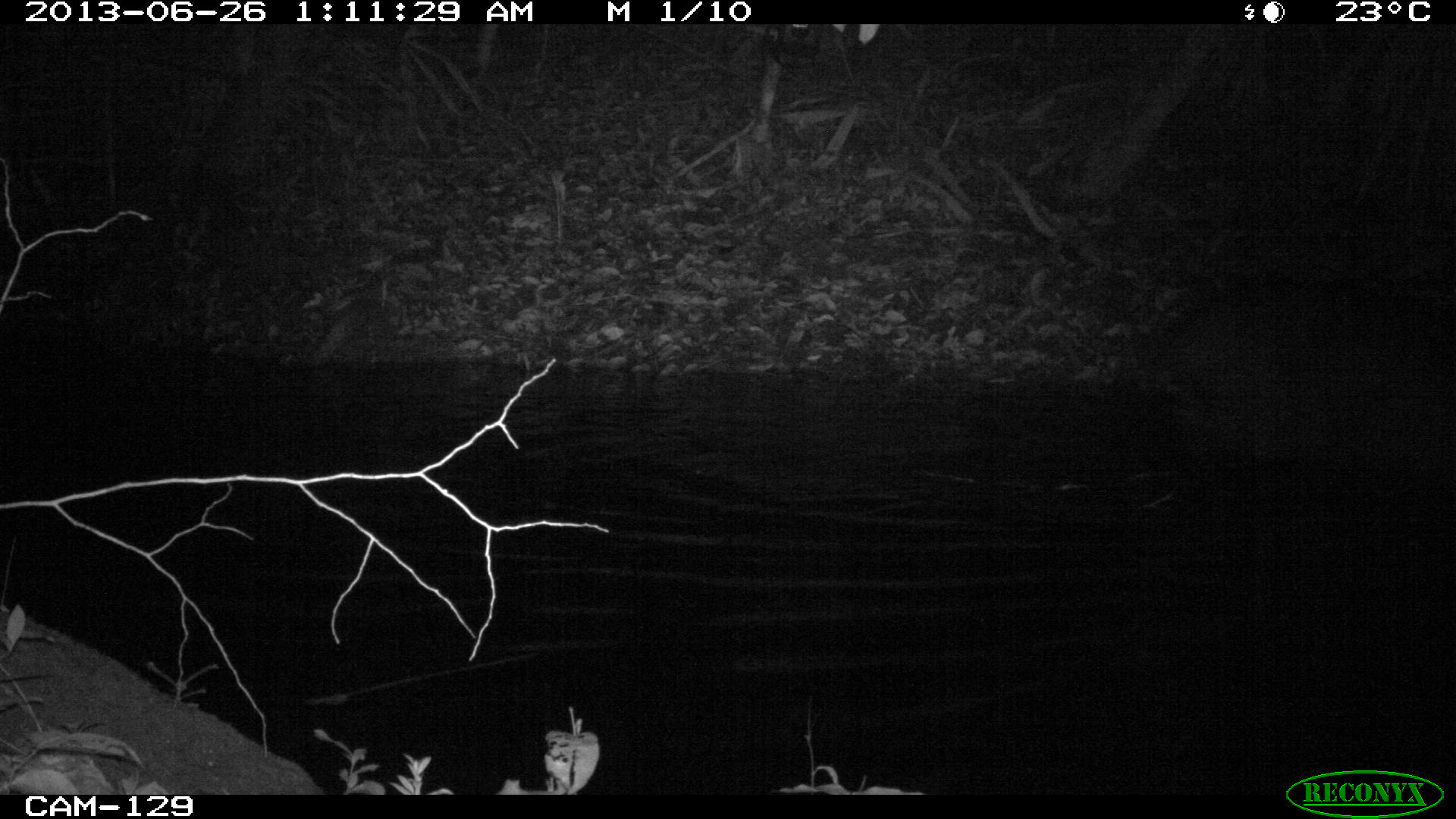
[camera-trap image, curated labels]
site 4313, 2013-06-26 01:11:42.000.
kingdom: Animalia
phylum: Chordata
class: Mammalia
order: Perissodactyla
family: Tapiridae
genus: Tapirus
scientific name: Tapirus bairdii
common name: baird's tapir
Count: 1.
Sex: male.